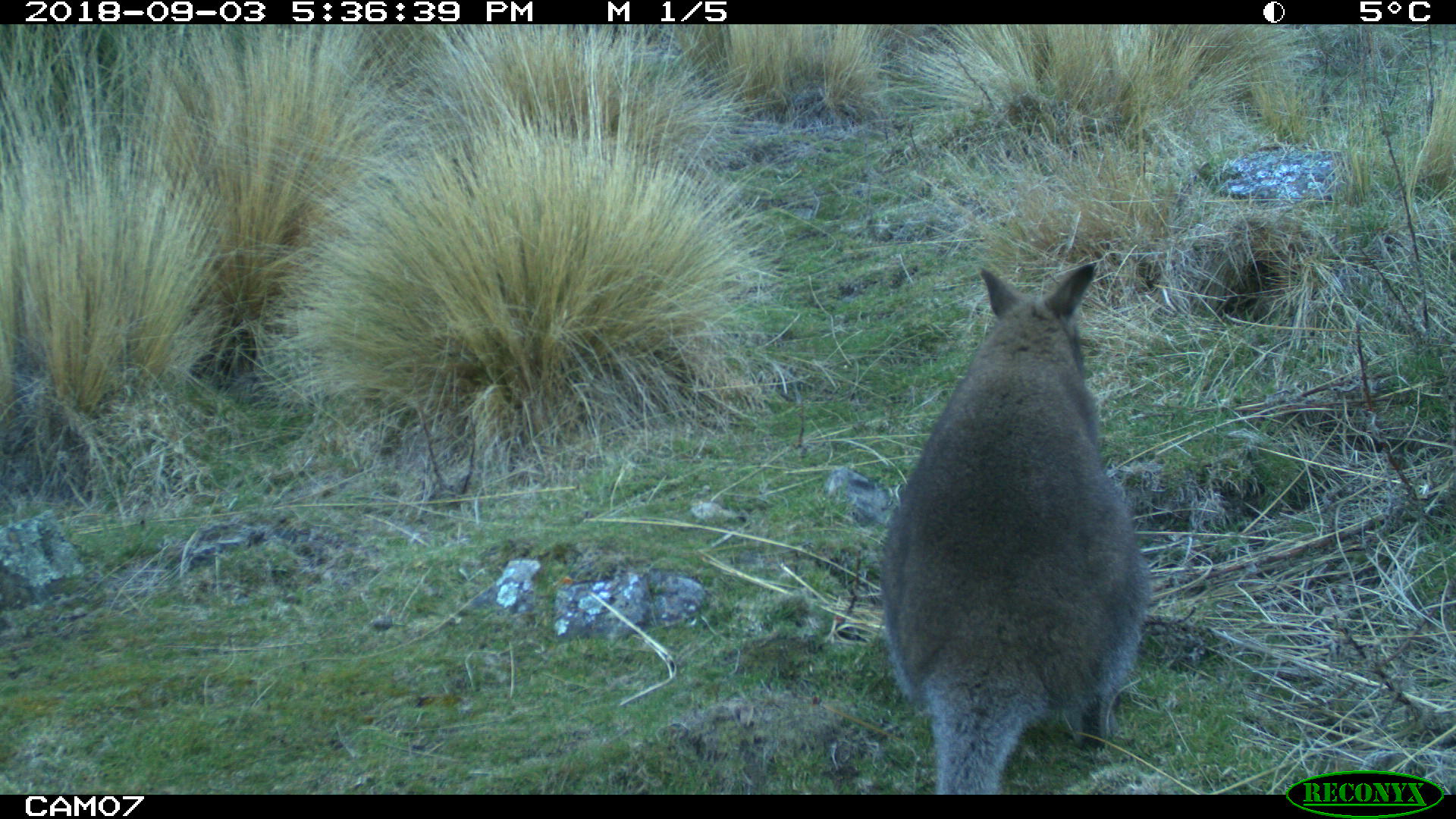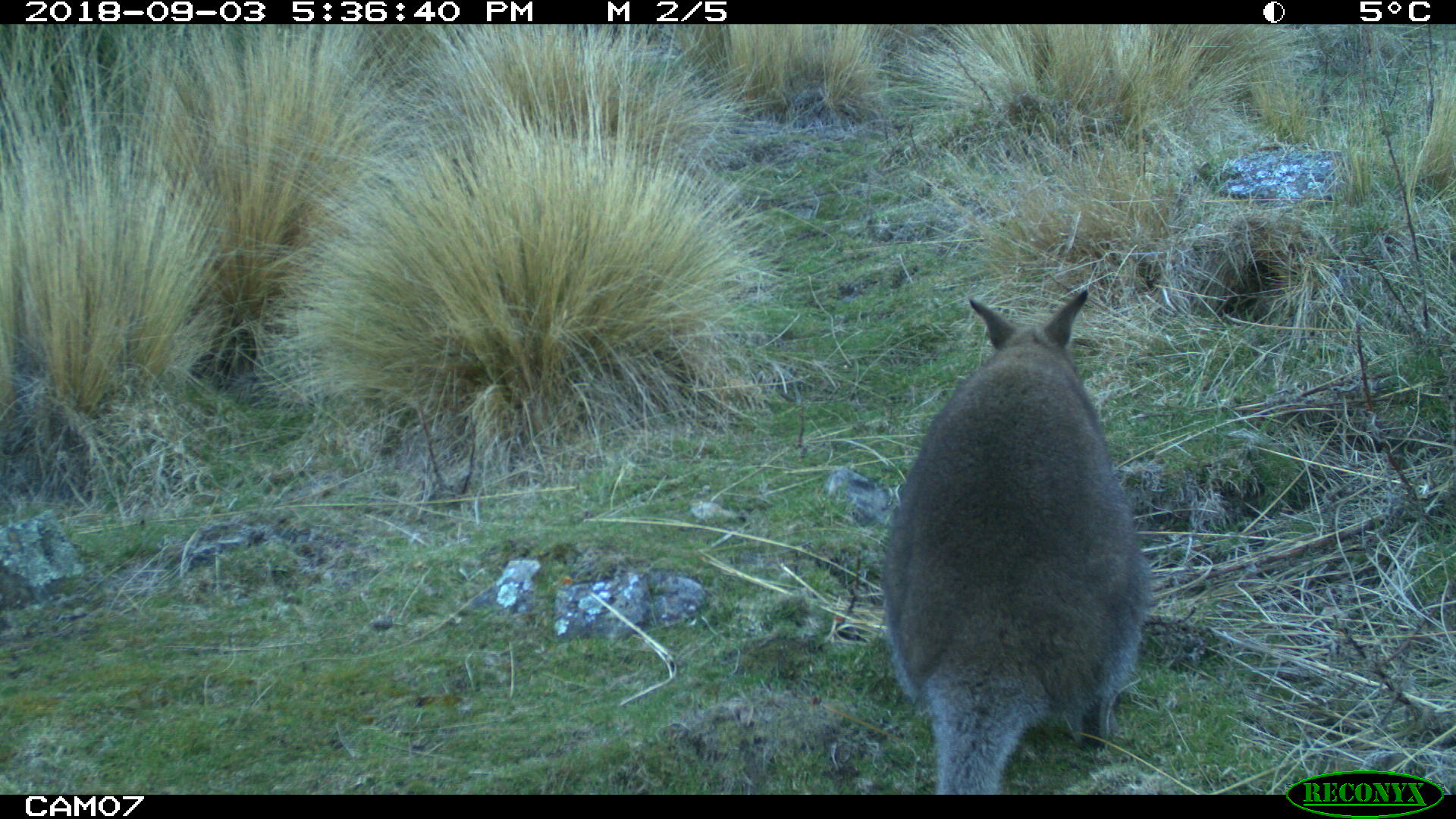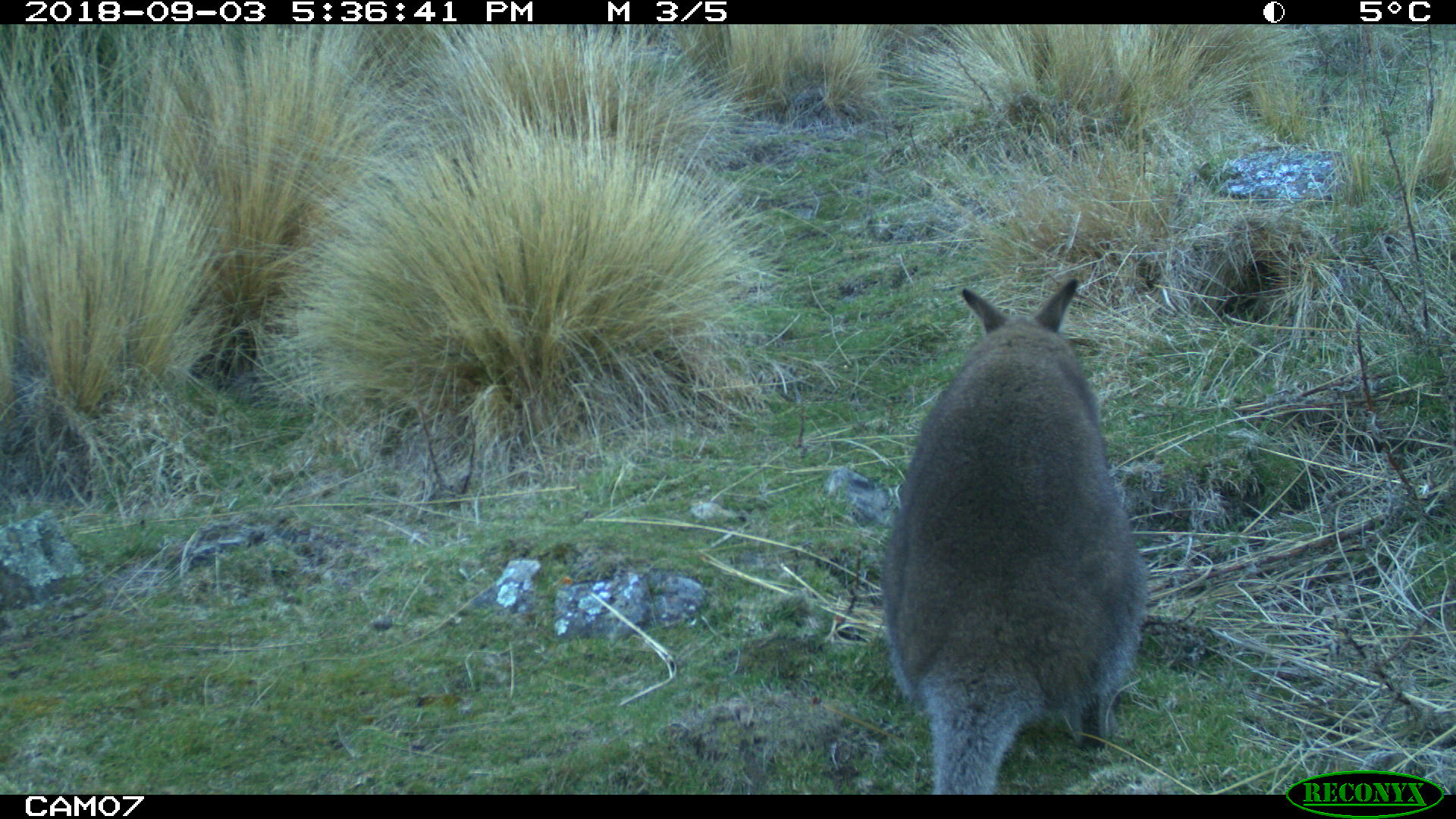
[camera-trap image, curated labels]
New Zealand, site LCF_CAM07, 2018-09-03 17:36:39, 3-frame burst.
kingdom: Animalia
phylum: Chordata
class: Mammalia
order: Diprotodontia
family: Macropodidae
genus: Notamacropus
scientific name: Notamacropus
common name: wallaby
Wallaby (Notamacropus).